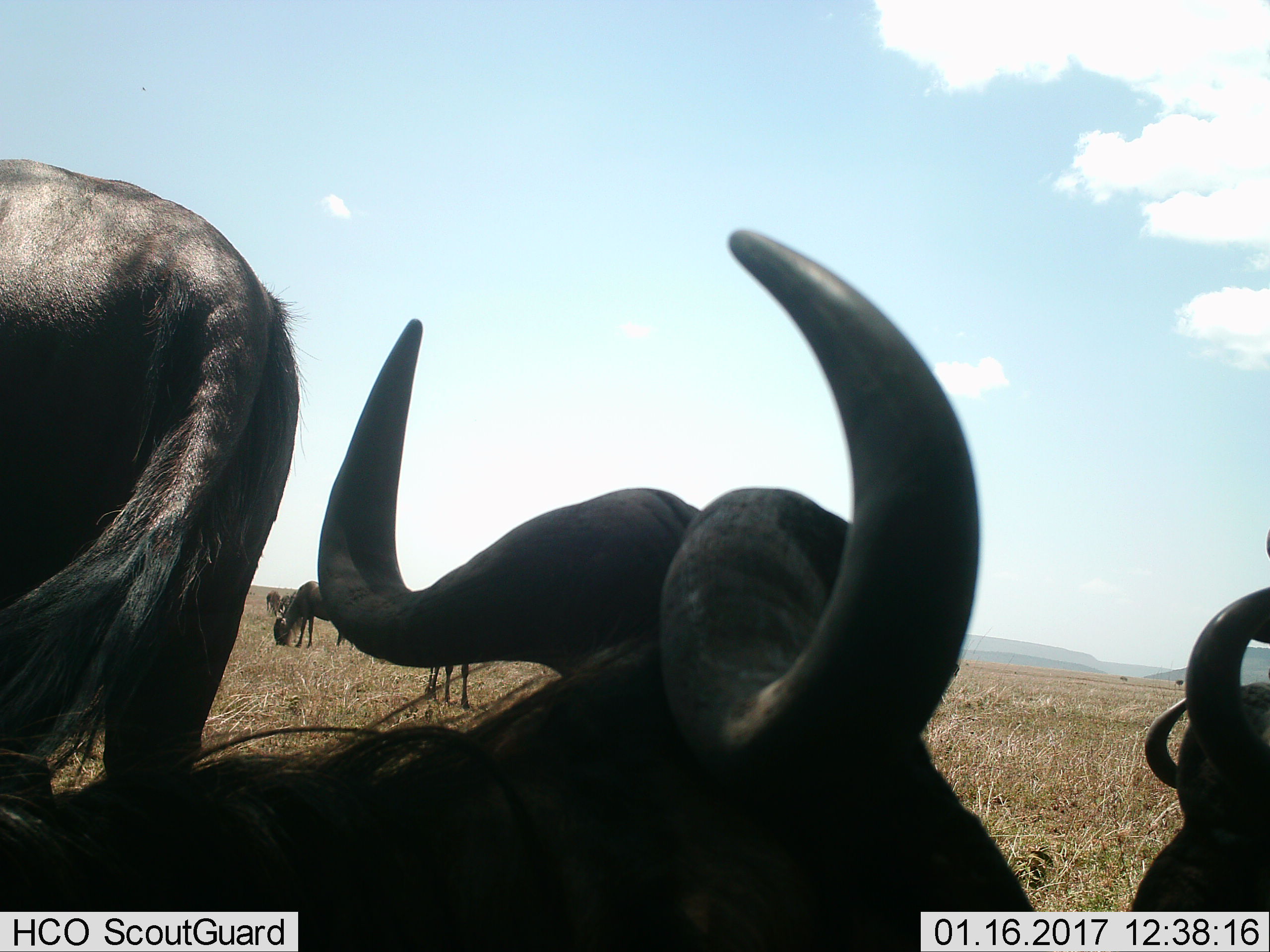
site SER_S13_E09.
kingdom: Animalia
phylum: Chordata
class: Mammalia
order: Artiodactyla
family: Bovidae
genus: Connochaetes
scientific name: Connochaetes taurinus taurinus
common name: blue wildebeest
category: wildebeestblue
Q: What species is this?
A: Wildebeestblue (blue wildebeest) (Connochaetes taurinus taurinus).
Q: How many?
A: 7.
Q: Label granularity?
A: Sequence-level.